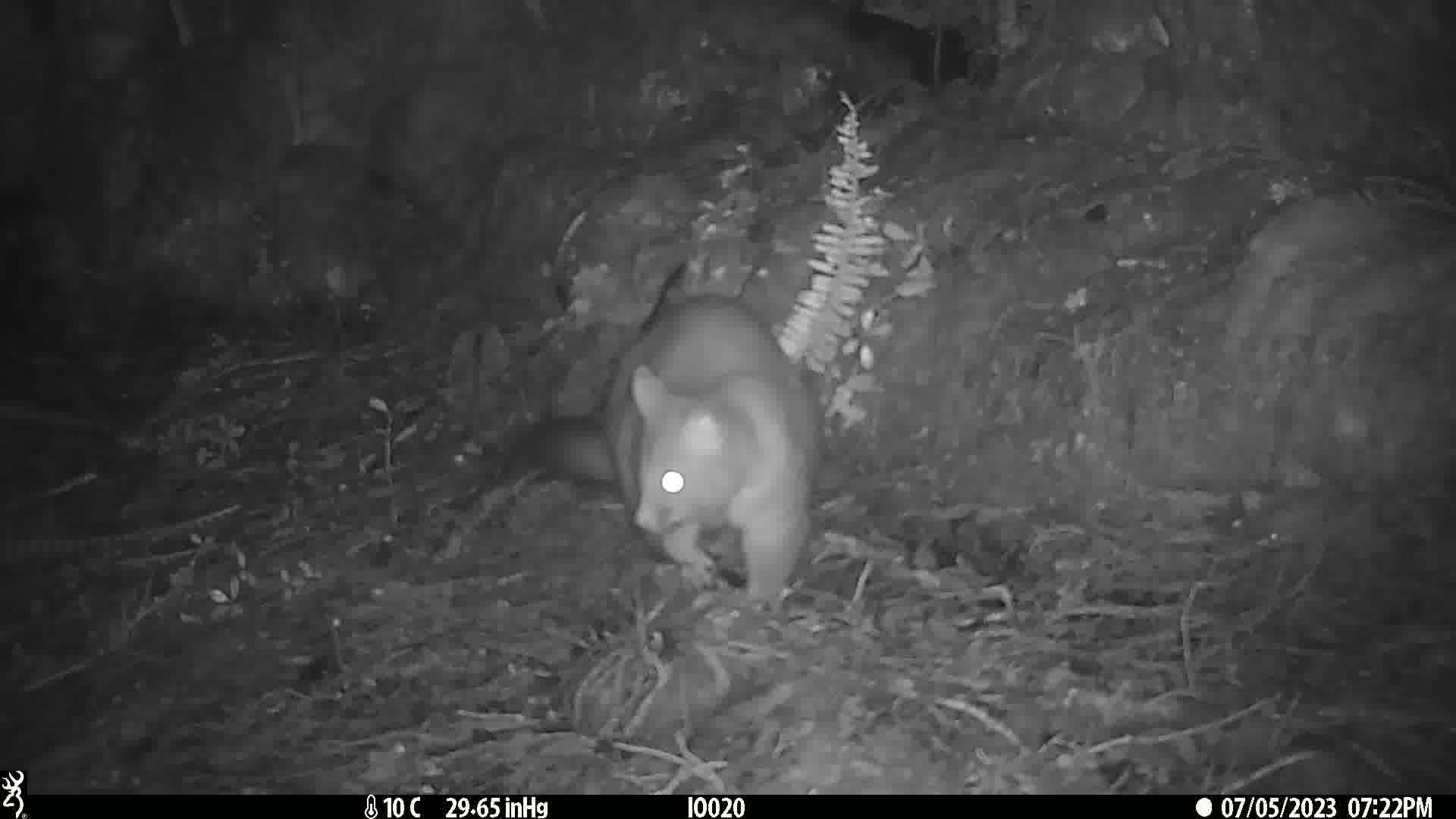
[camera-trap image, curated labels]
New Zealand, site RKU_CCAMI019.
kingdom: Animalia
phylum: Chordata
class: Mammalia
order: Diprotodontia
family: Phalangeridae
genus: Trichosurus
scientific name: Trichosurus vulpecula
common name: common brushtail possum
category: possum